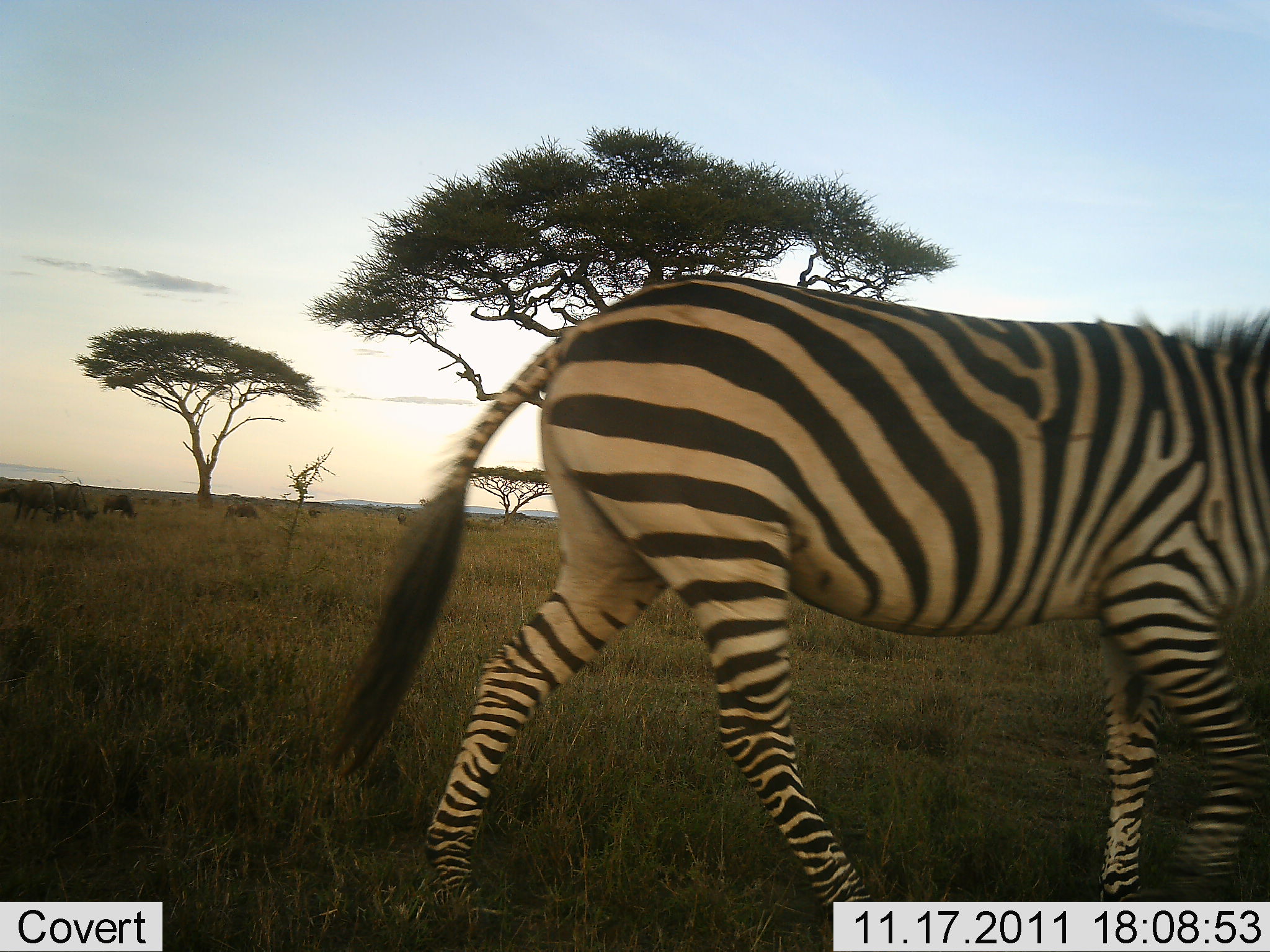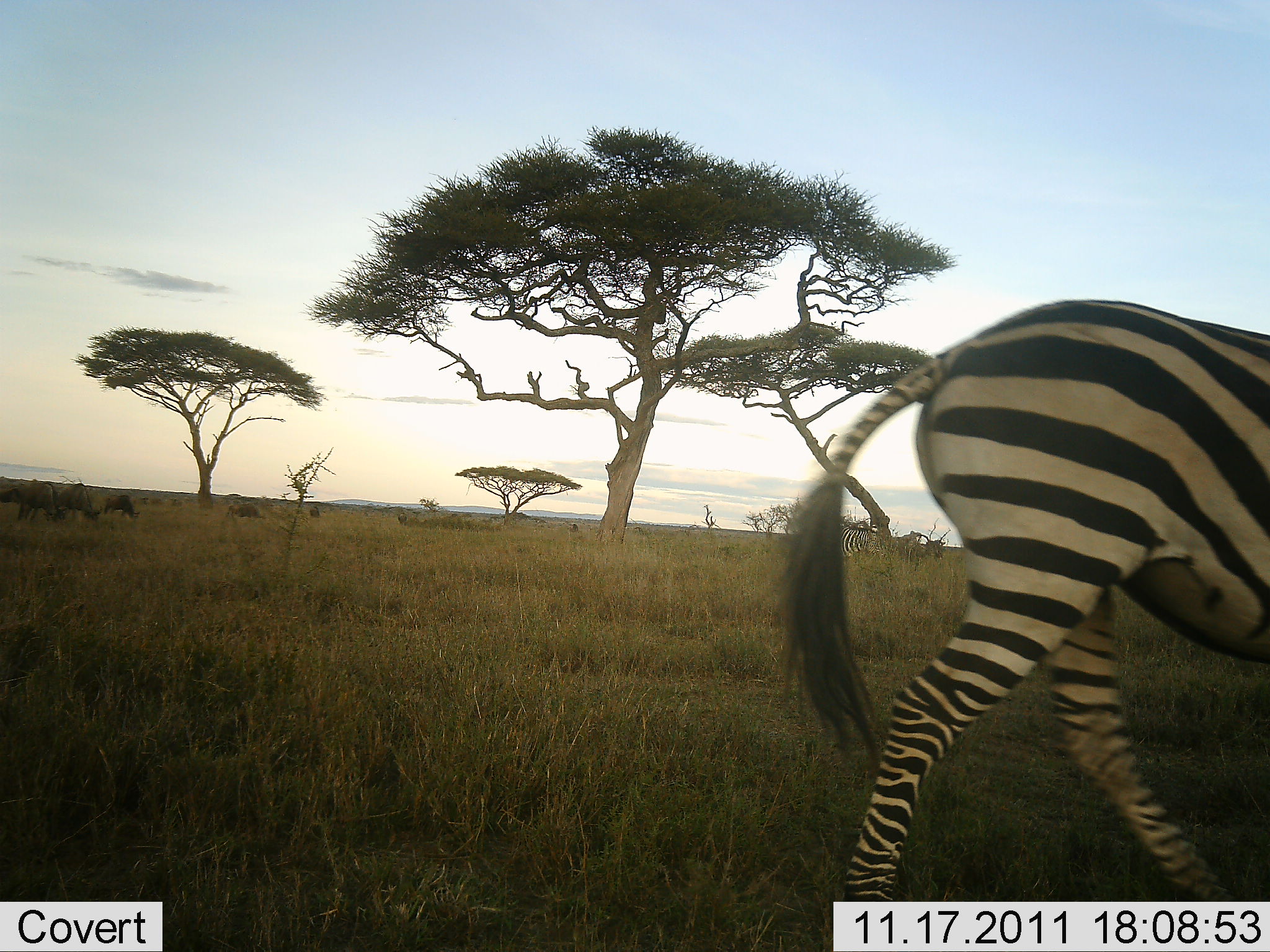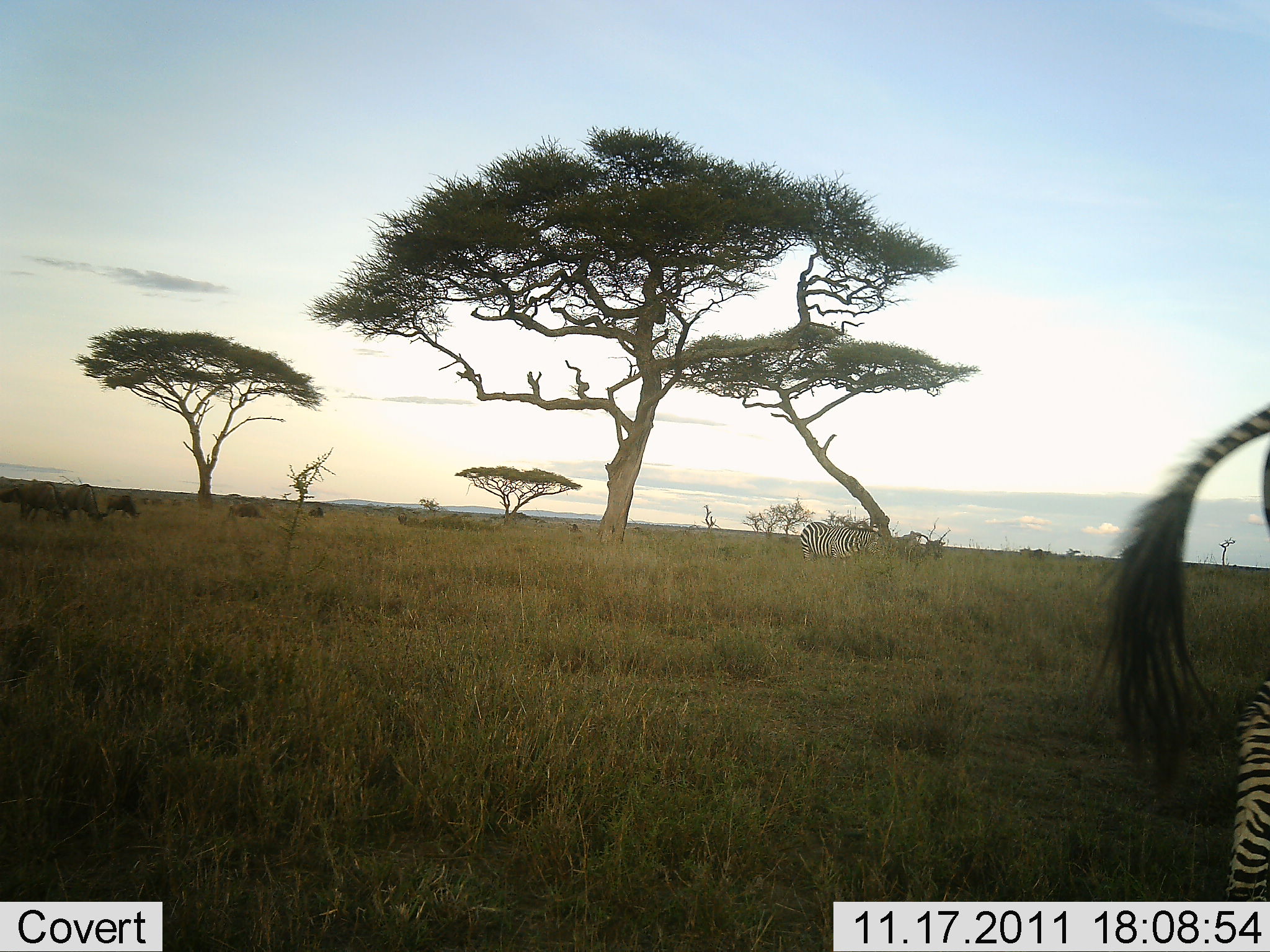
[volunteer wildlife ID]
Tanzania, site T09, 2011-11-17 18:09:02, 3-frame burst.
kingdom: Animalia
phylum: Chordata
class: Mammalia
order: Perissodactyla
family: Equidae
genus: Equus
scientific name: Equus quagga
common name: plains zebra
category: zebra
Zebra (plains zebra) (Equus quagga), count 2. Behavior (volunteer vote fractions): standing 26%, resting 0%, moving 100%, interacting 0%. Young present (vote fraction): 0%. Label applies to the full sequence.